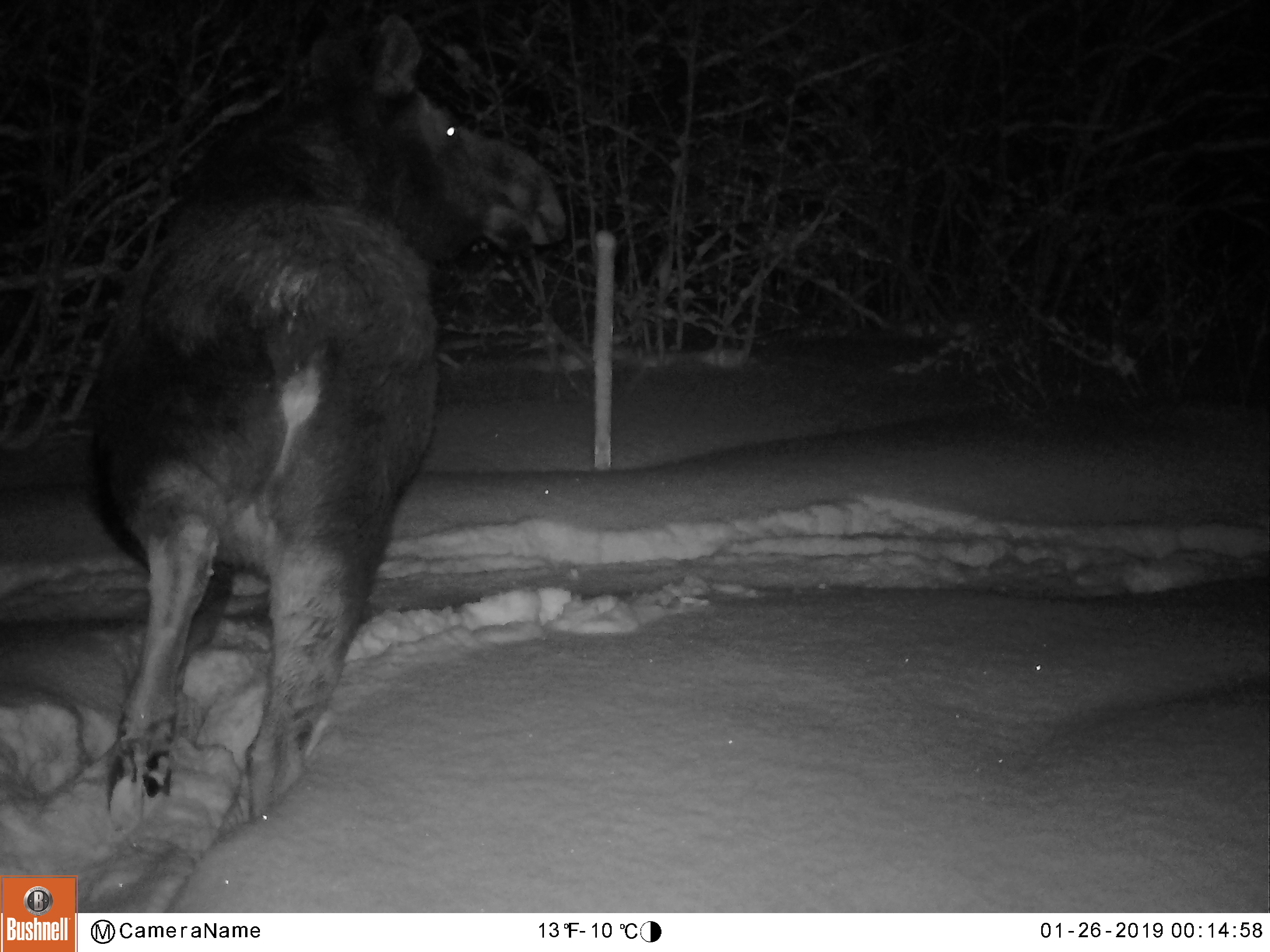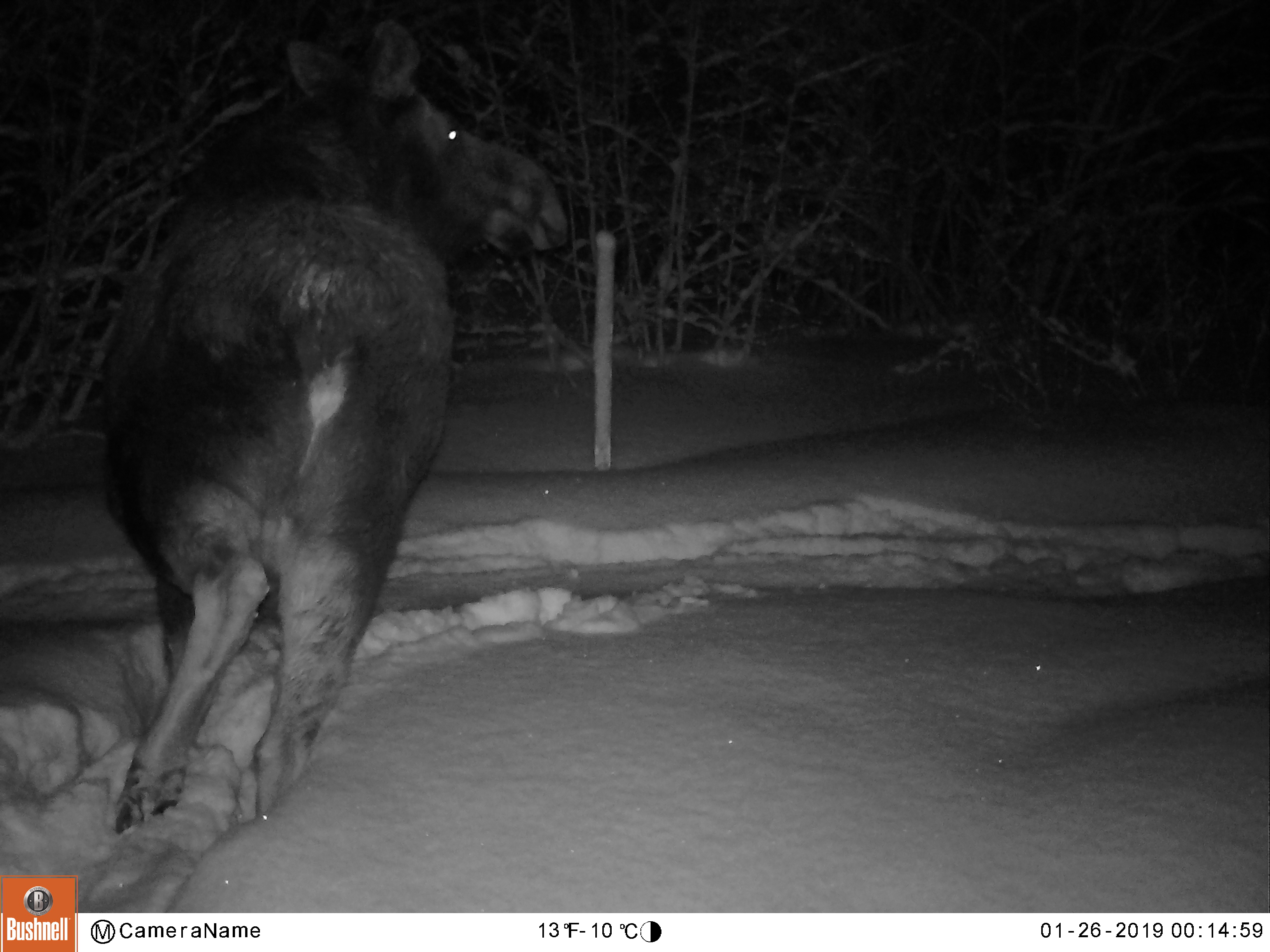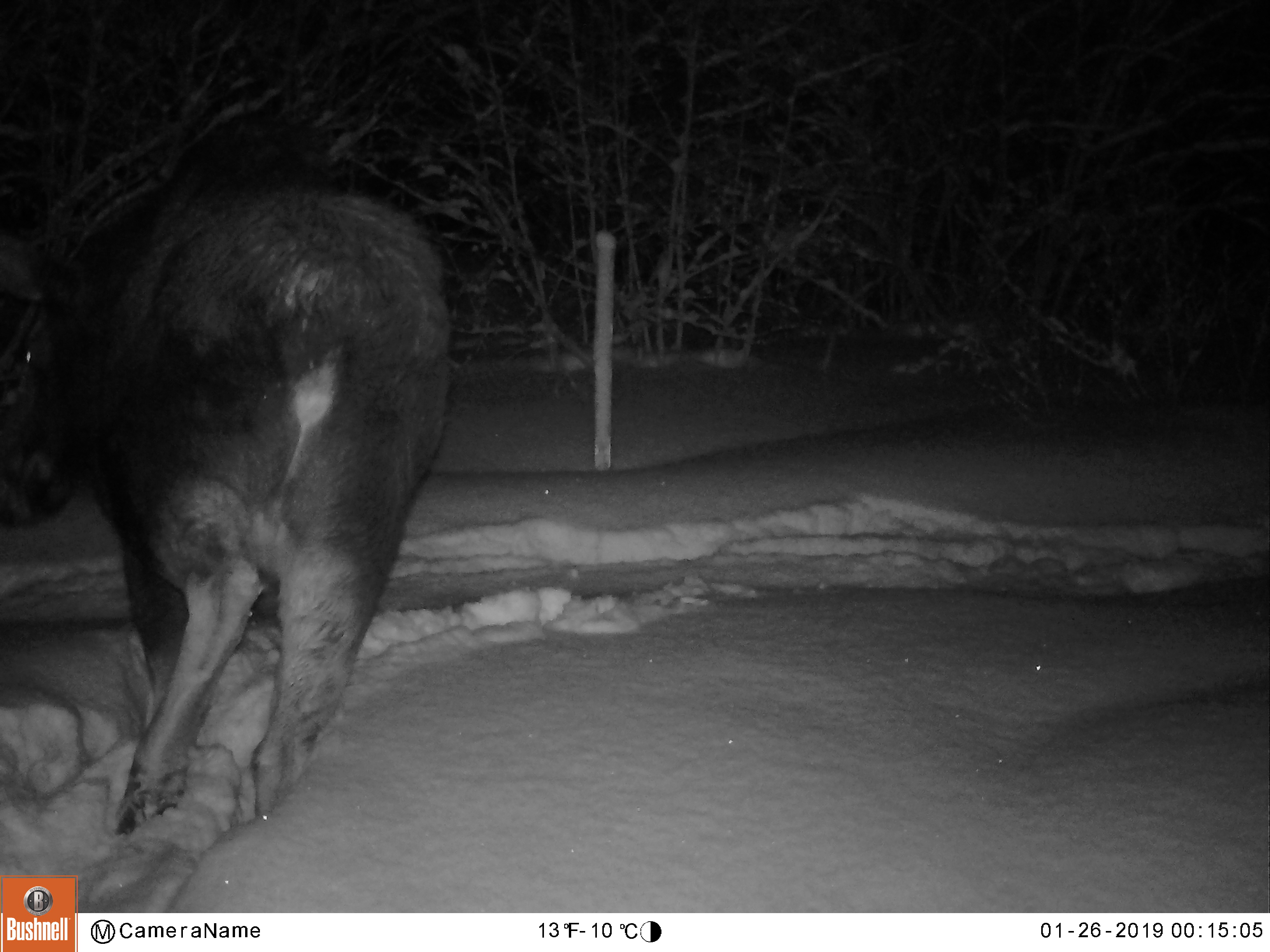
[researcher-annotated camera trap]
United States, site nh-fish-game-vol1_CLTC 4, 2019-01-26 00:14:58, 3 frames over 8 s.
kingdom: Animalia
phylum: Chordata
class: Mammalia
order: Artiodactyla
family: Cervidae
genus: Alces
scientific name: Alces alces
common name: moose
Moose (Alces alces).